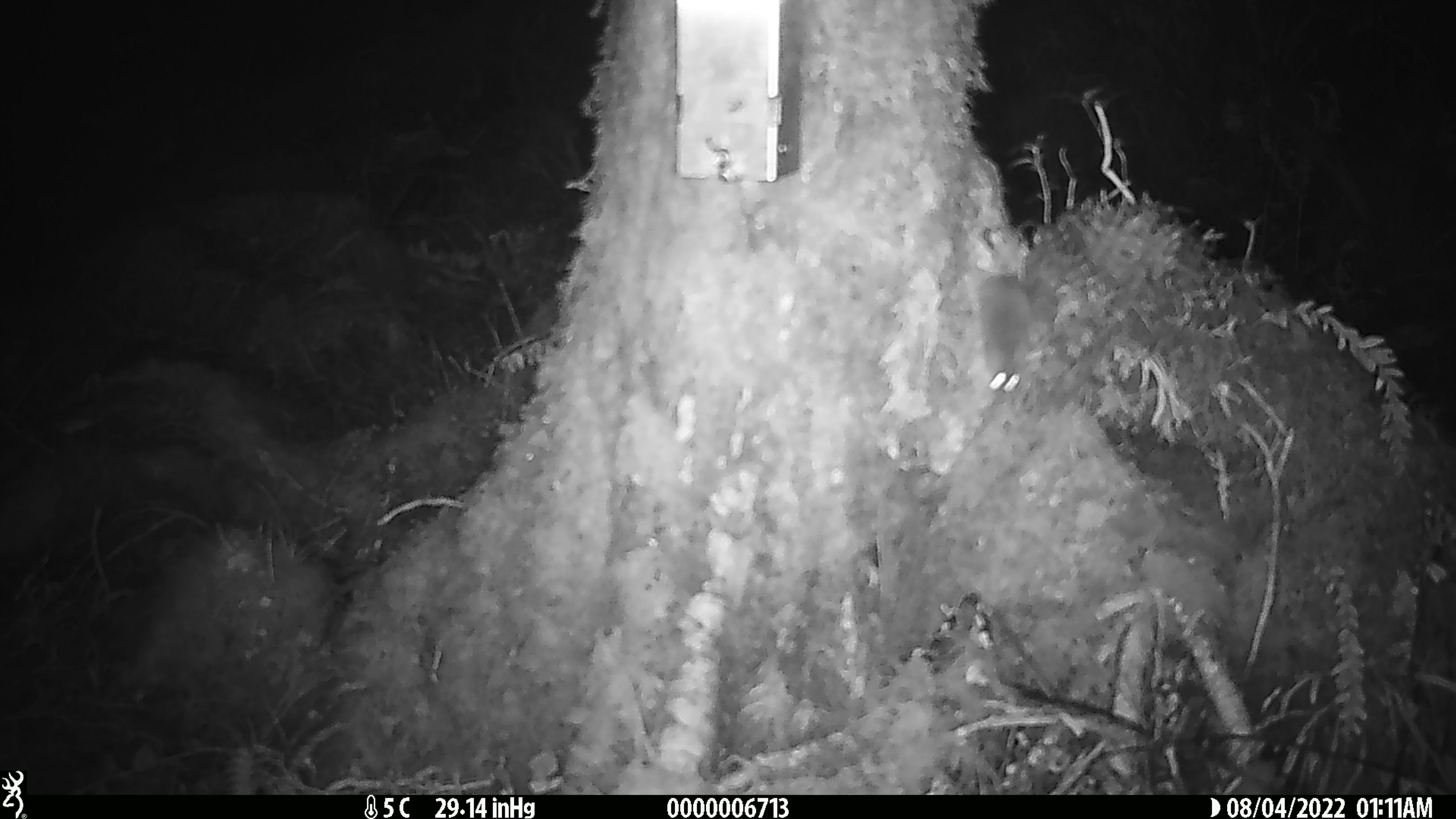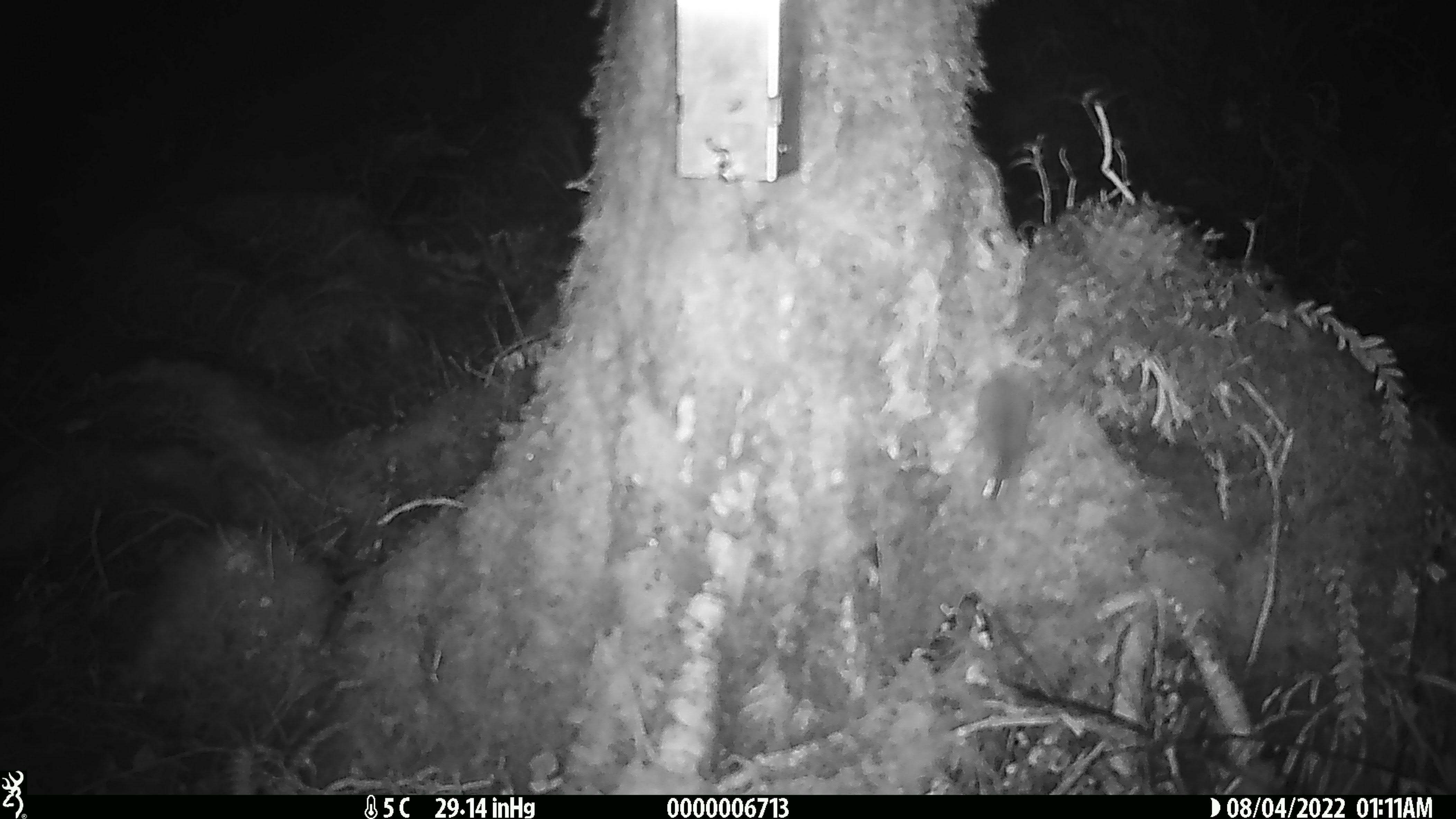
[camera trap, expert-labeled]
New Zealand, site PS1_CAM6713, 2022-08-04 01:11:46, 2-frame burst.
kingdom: Animalia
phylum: Chordata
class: Mammalia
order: Rodentia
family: Muridae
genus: Mus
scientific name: Mus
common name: mouse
Mouse (Mus).